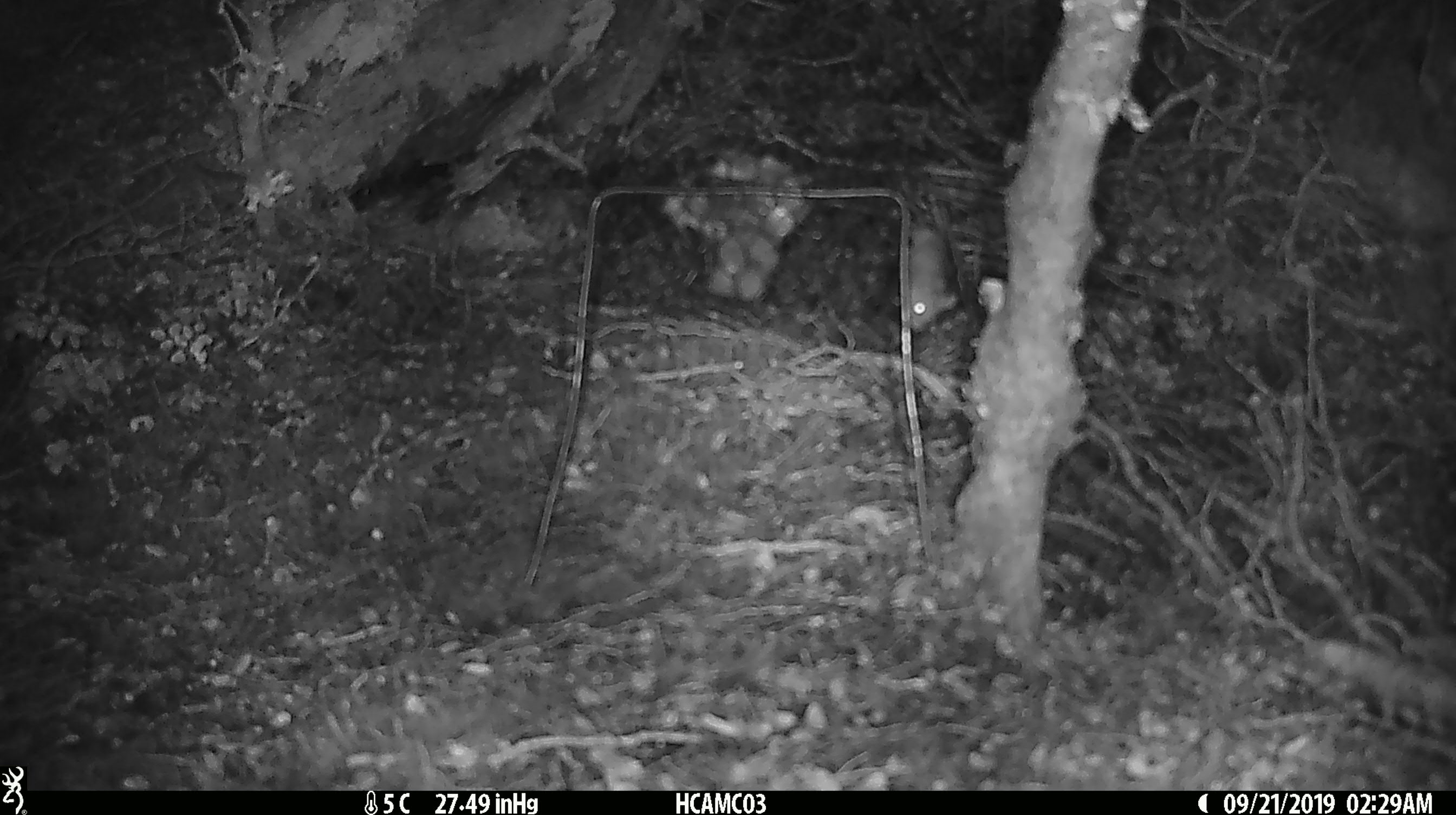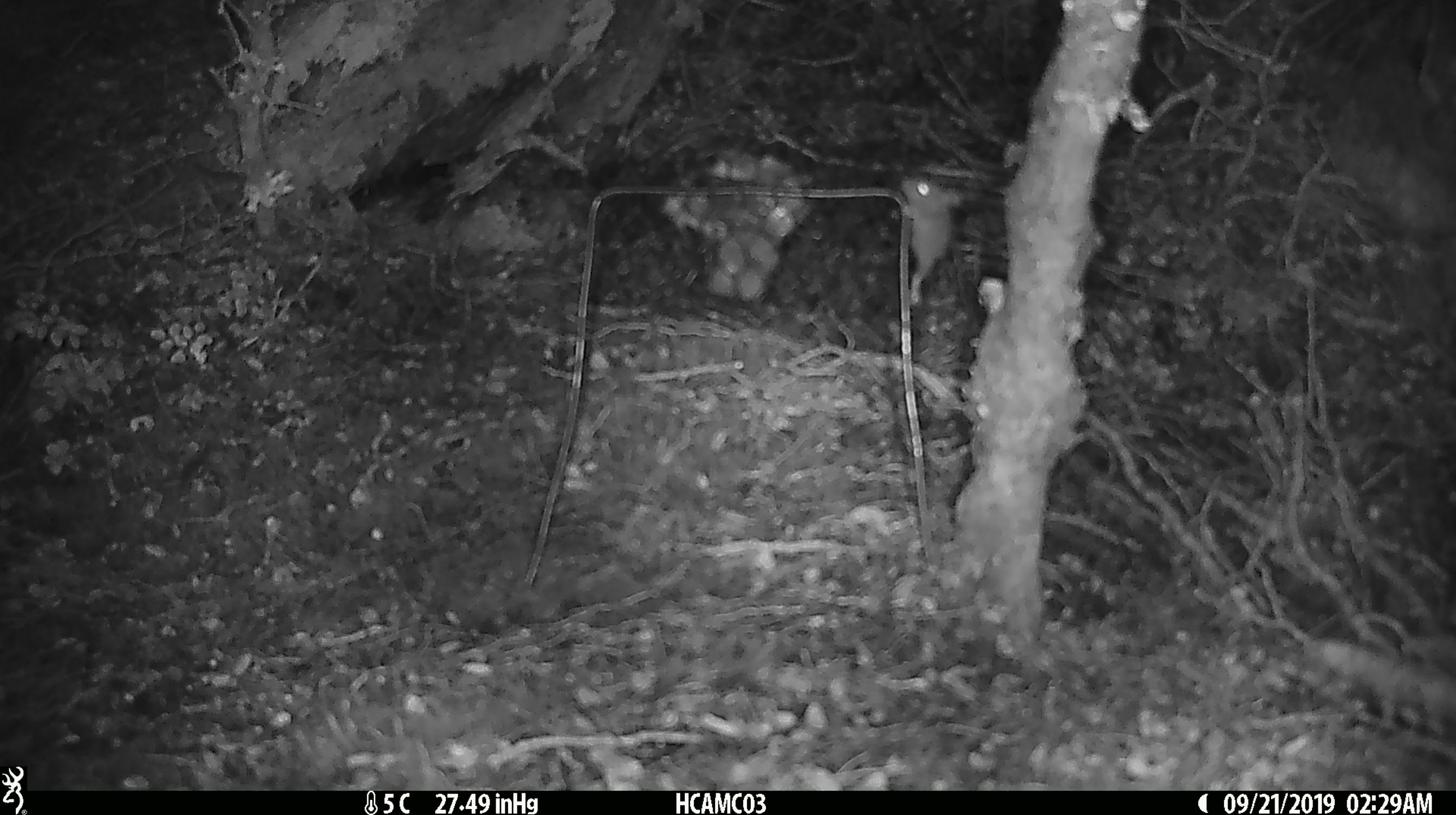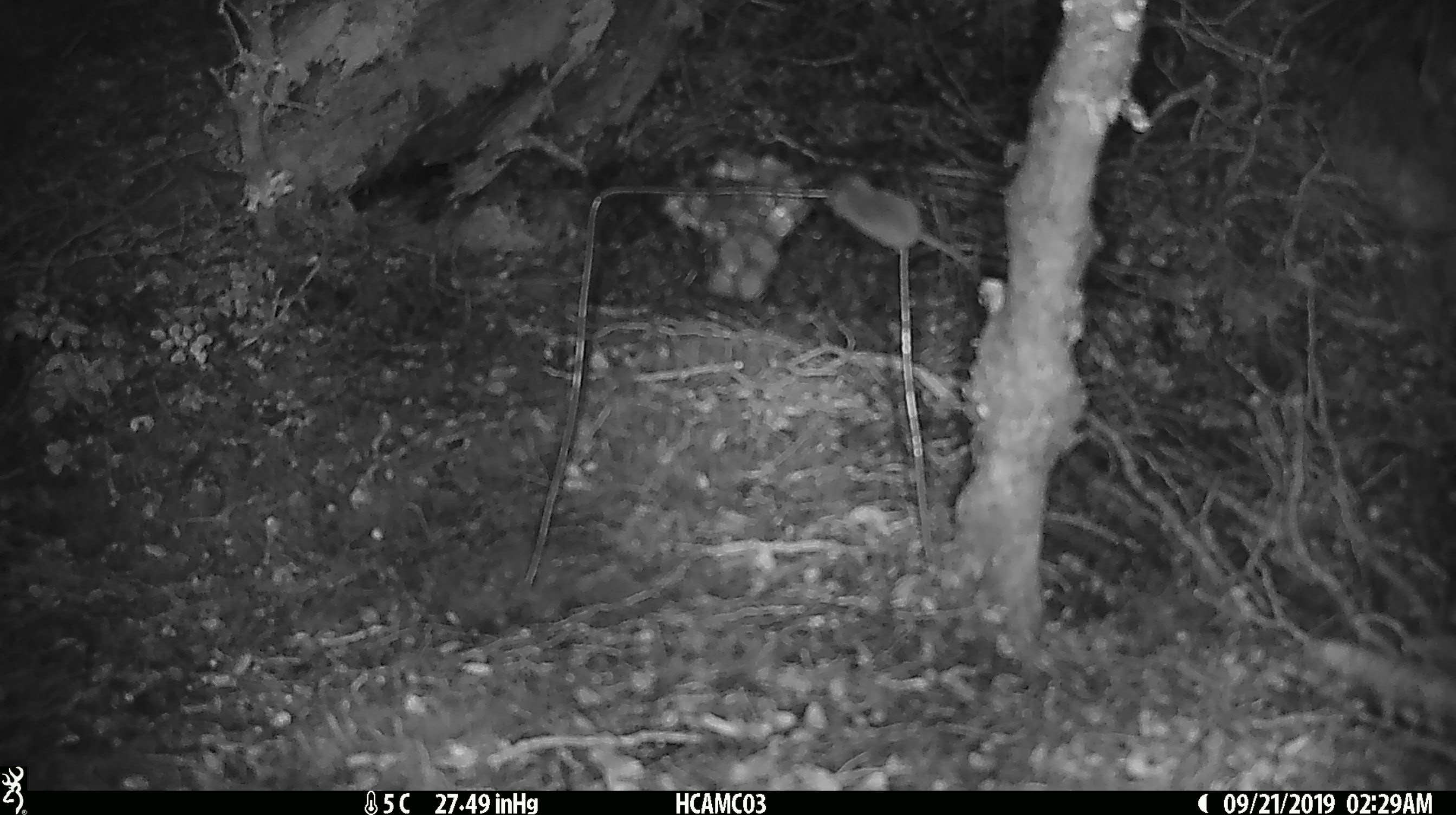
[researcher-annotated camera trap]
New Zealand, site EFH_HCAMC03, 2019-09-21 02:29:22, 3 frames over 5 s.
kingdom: Animalia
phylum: Chordata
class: Mammalia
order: Rodentia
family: Muridae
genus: Mus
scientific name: Mus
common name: mouse